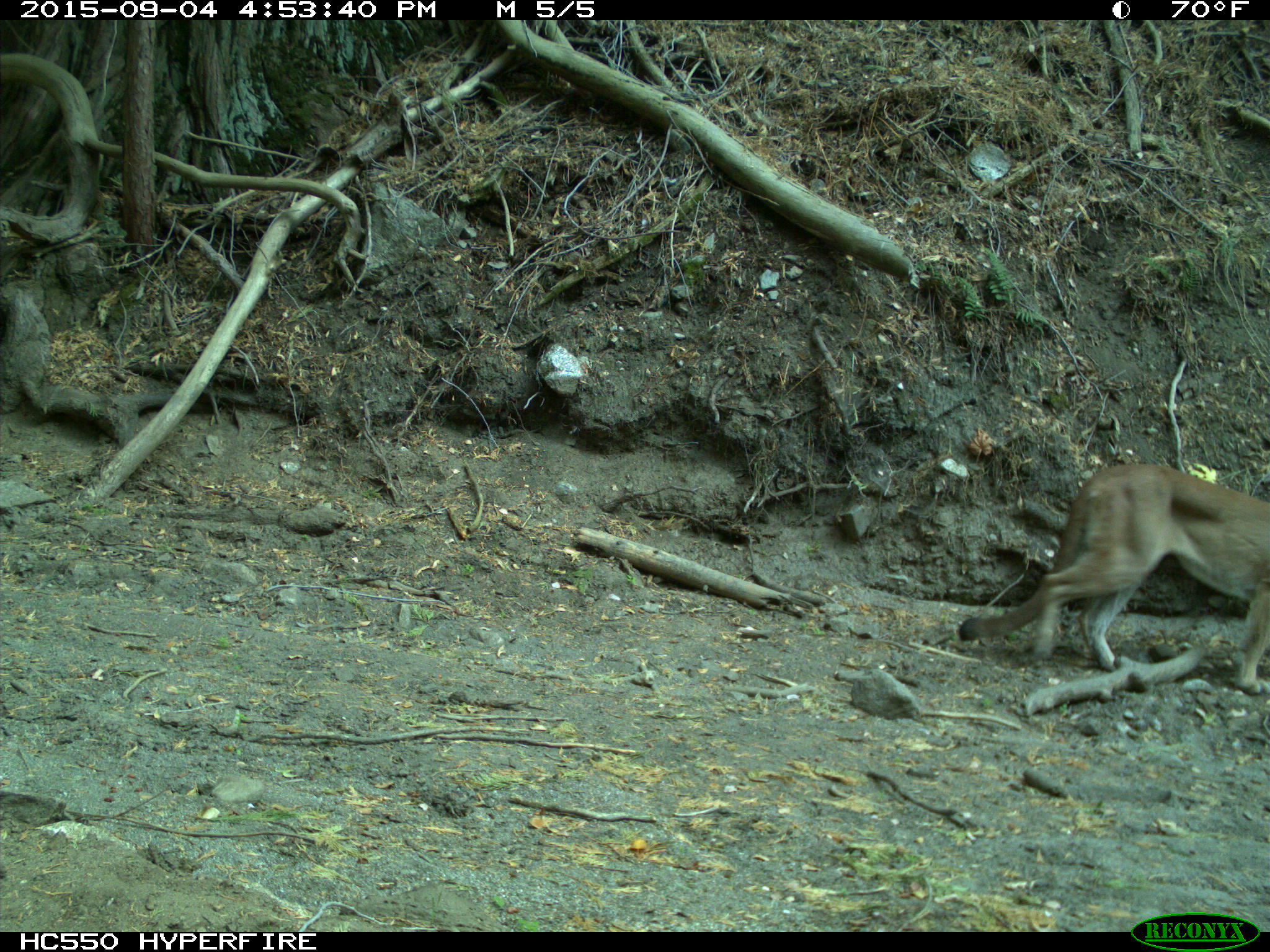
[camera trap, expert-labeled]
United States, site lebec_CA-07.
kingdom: Animalia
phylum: Chordata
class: Mammalia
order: Carnivora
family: Felidae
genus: Puma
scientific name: Puma concolor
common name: mountain lion